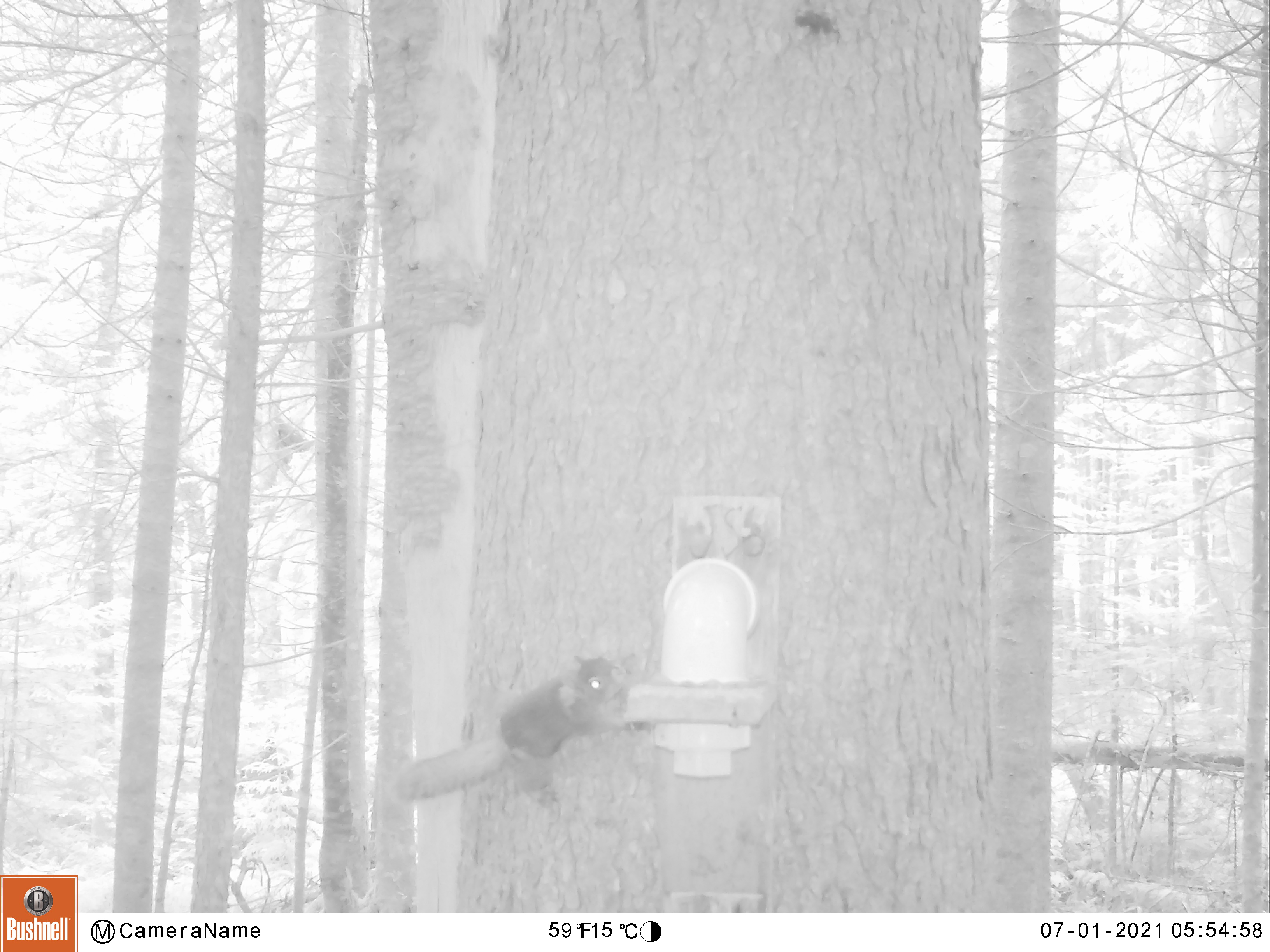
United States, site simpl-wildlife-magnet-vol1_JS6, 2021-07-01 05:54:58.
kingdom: Animalia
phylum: Chordata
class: Mammalia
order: Rodentia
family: Sciuridae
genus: Tamiasciurus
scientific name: Tamiasciurus hudsonicus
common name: red squirrel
Red squirrel (Tamiasciurus hudsonicus).